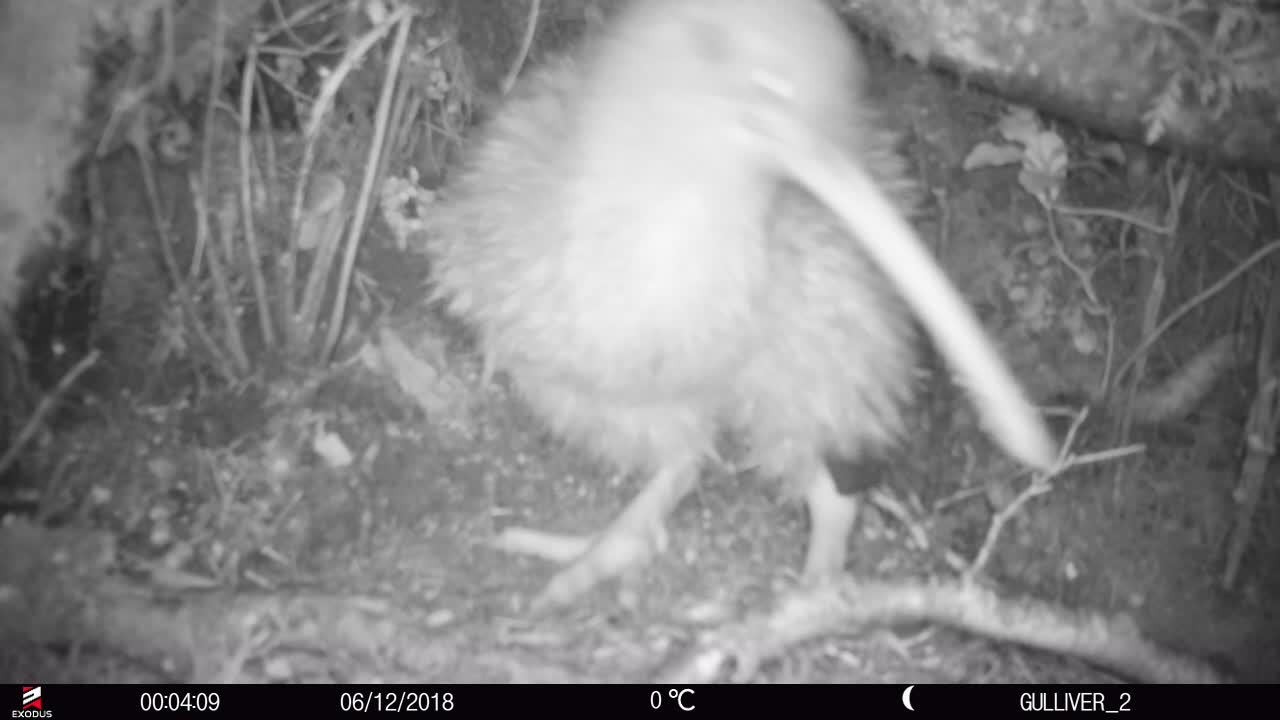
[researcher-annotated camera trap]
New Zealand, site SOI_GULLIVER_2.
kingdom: Animalia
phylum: Chordata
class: Aves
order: Apterygiformes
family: Apterygidae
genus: Apteryx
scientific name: Apteryx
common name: kiwi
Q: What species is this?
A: Kiwi (Apteryx).